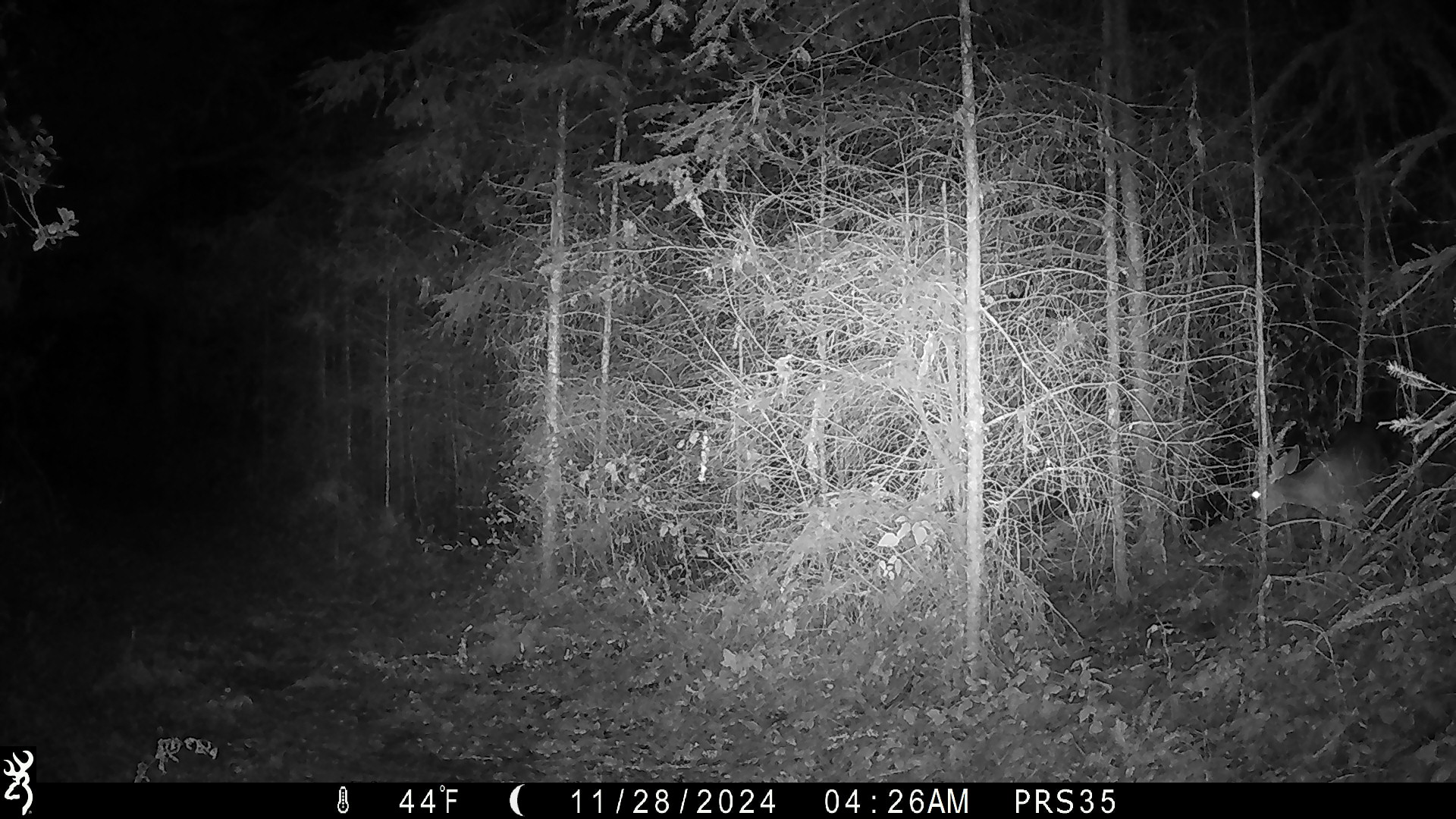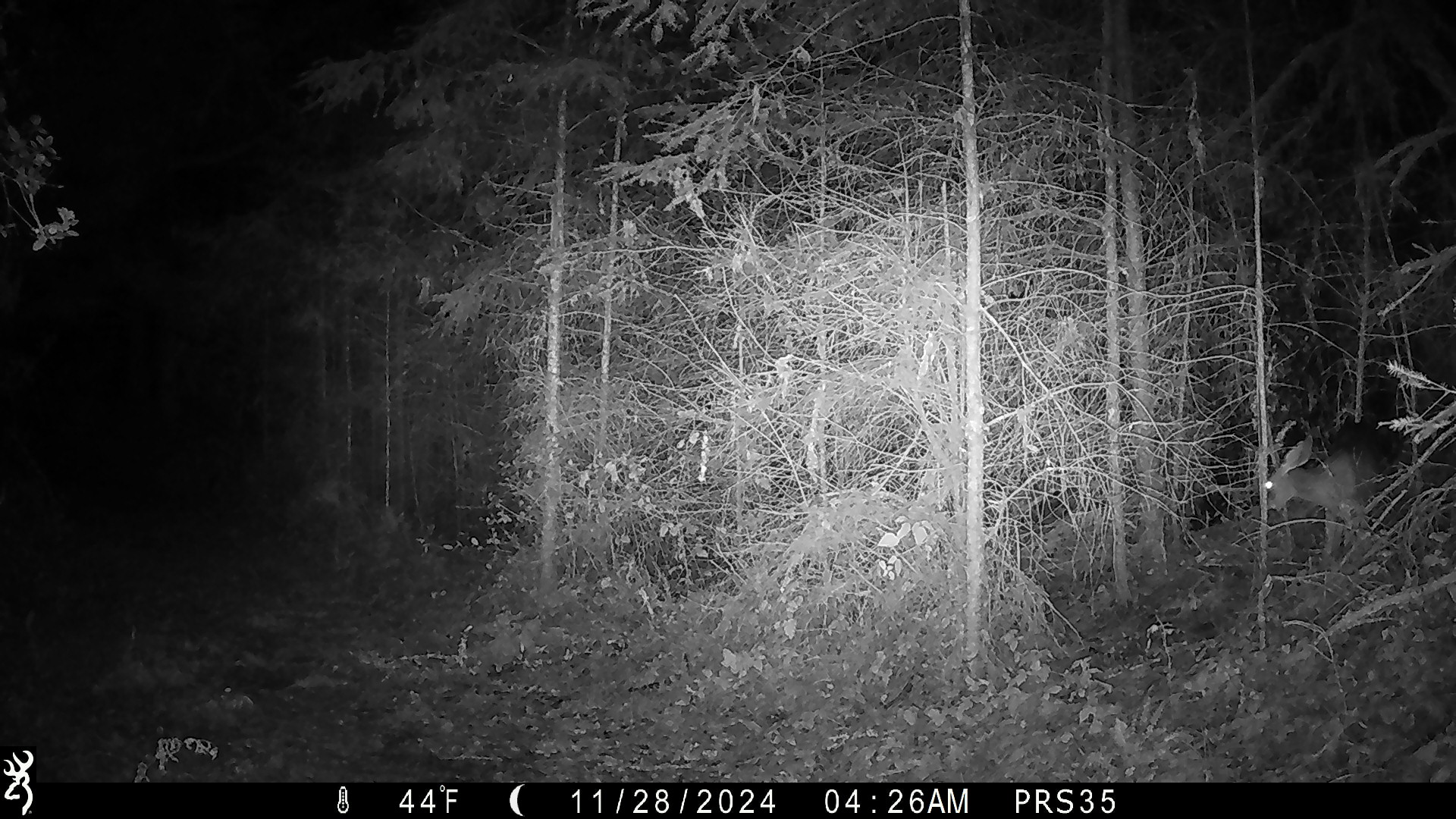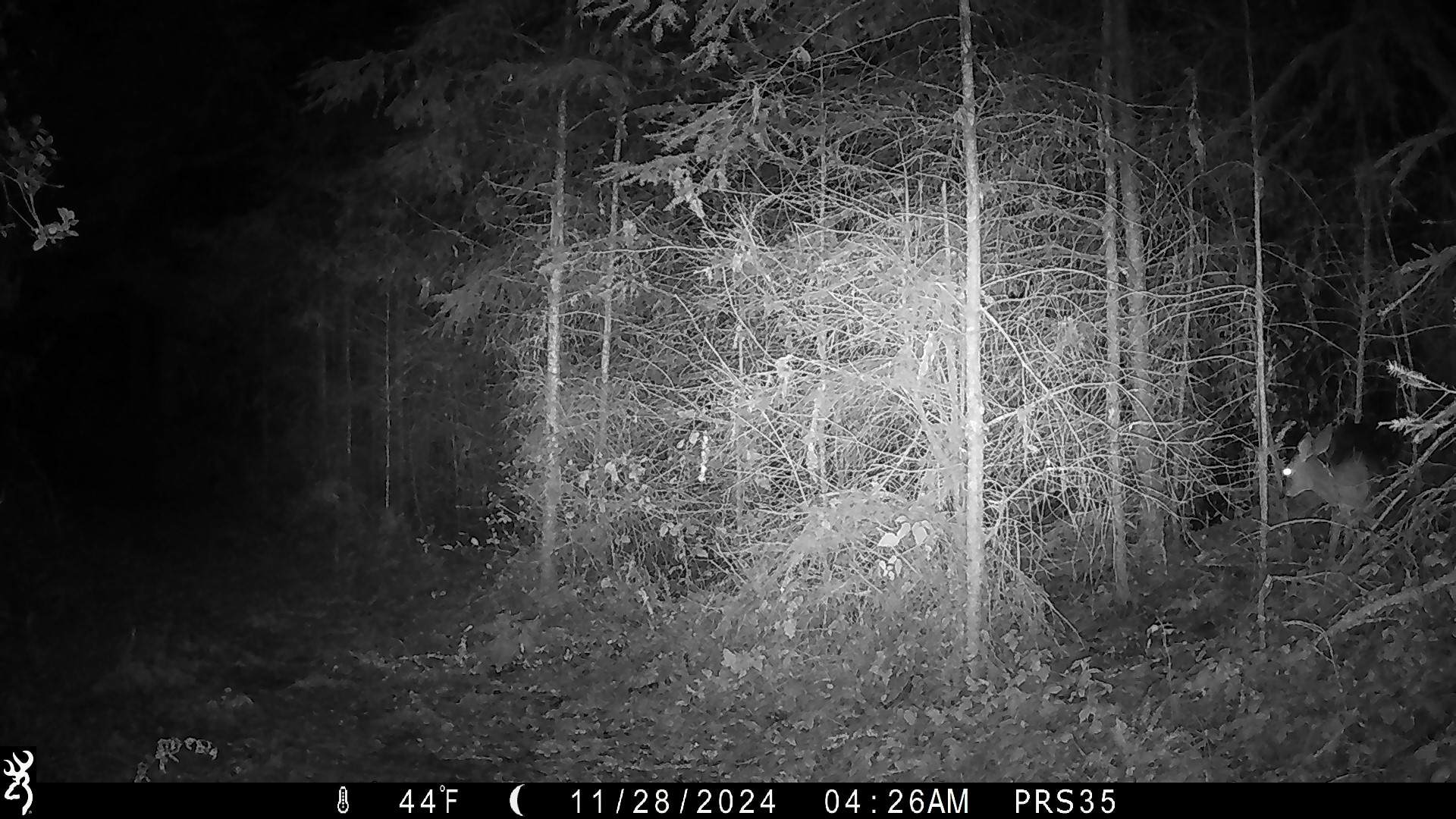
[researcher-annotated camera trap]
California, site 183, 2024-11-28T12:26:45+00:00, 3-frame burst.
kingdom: Animalia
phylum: Chordata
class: Mammalia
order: Artiodactyla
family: Cervidae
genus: Odocoileus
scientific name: Odocoileus hemionus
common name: mule deer